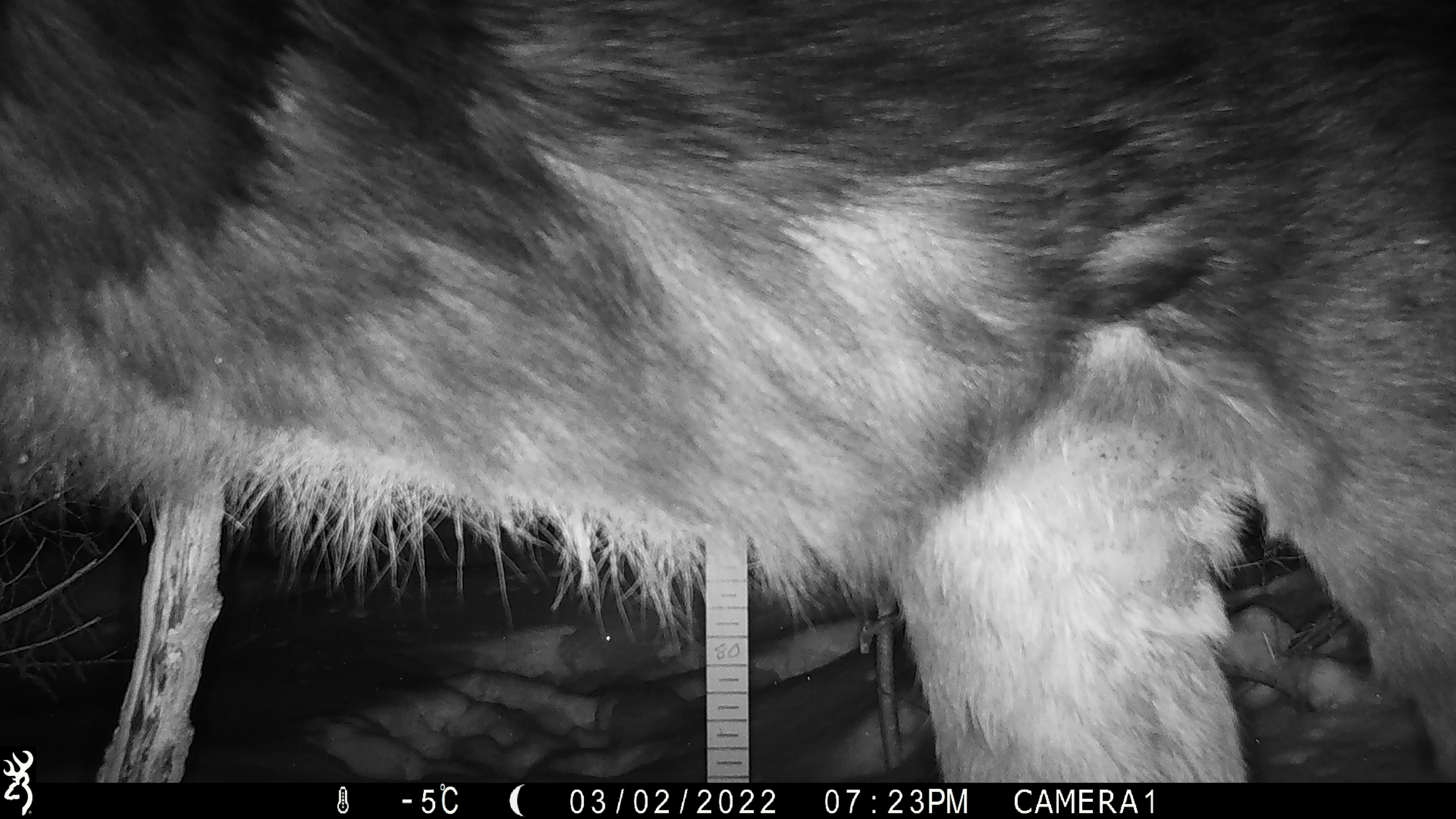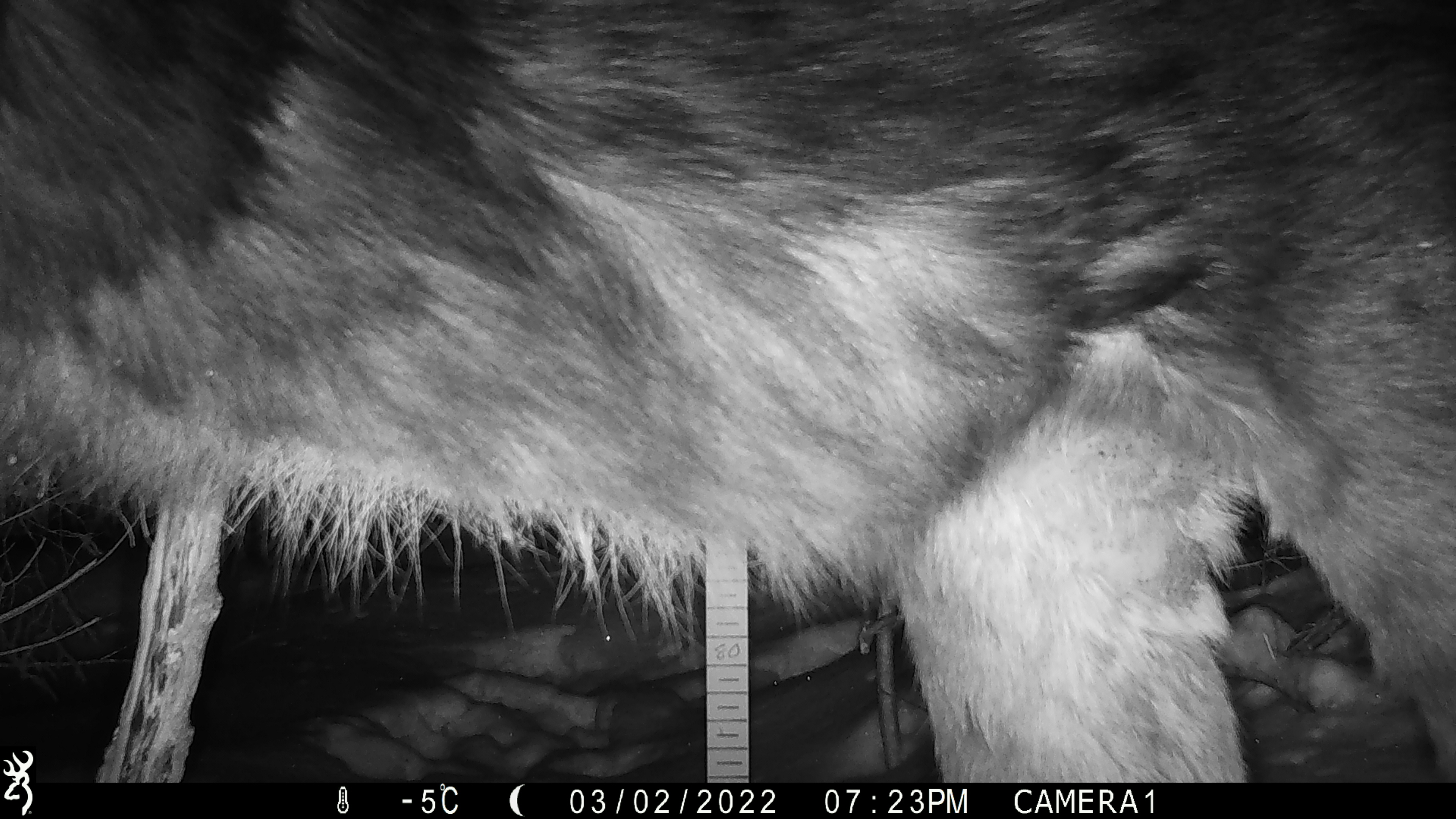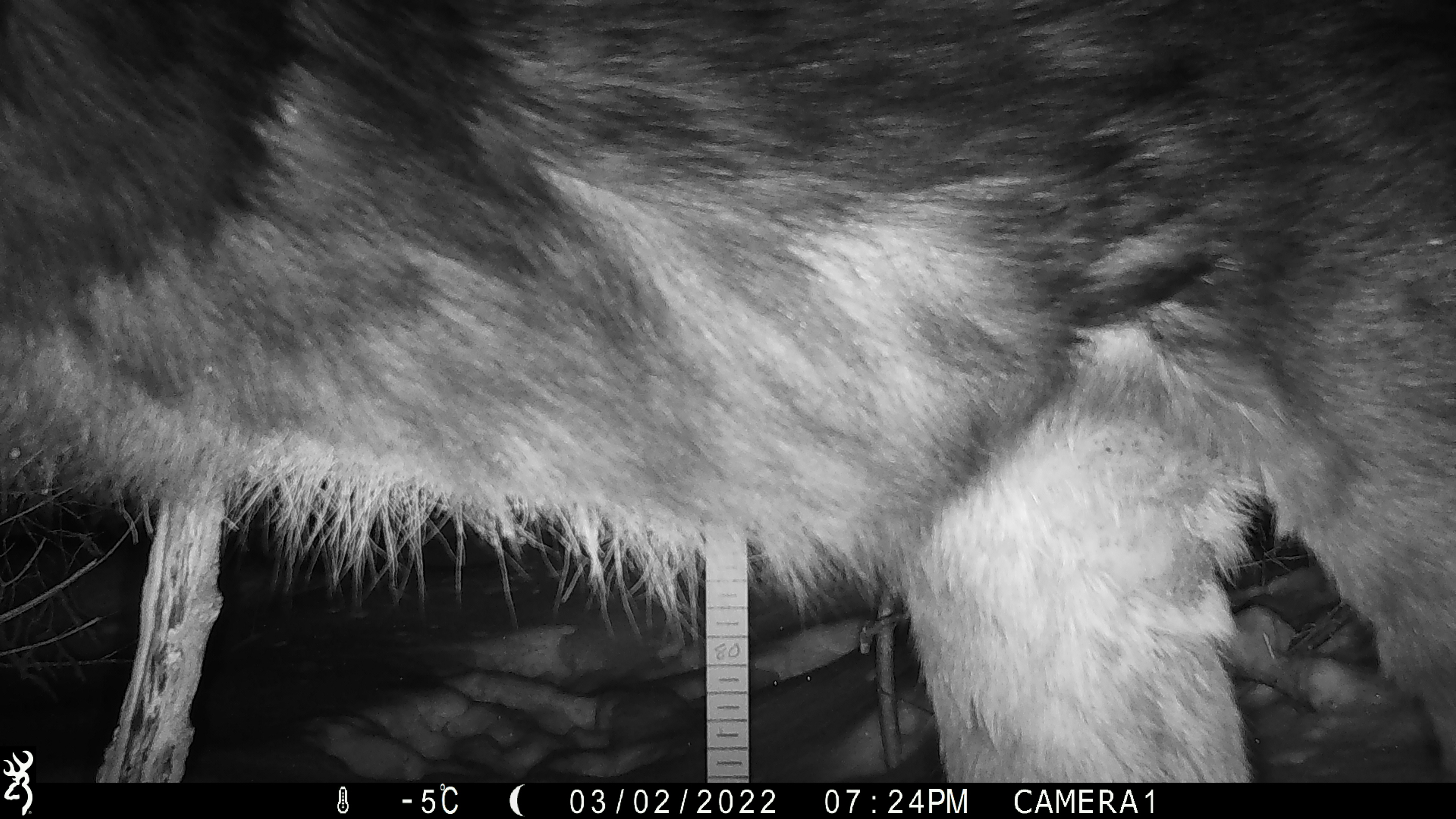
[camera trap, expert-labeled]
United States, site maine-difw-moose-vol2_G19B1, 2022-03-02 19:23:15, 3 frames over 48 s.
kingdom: Animalia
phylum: Chordata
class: Mammalia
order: Artiodactyla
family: Cervidae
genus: Alces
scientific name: Alces alces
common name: moose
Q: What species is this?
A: Moose (Alces alces).